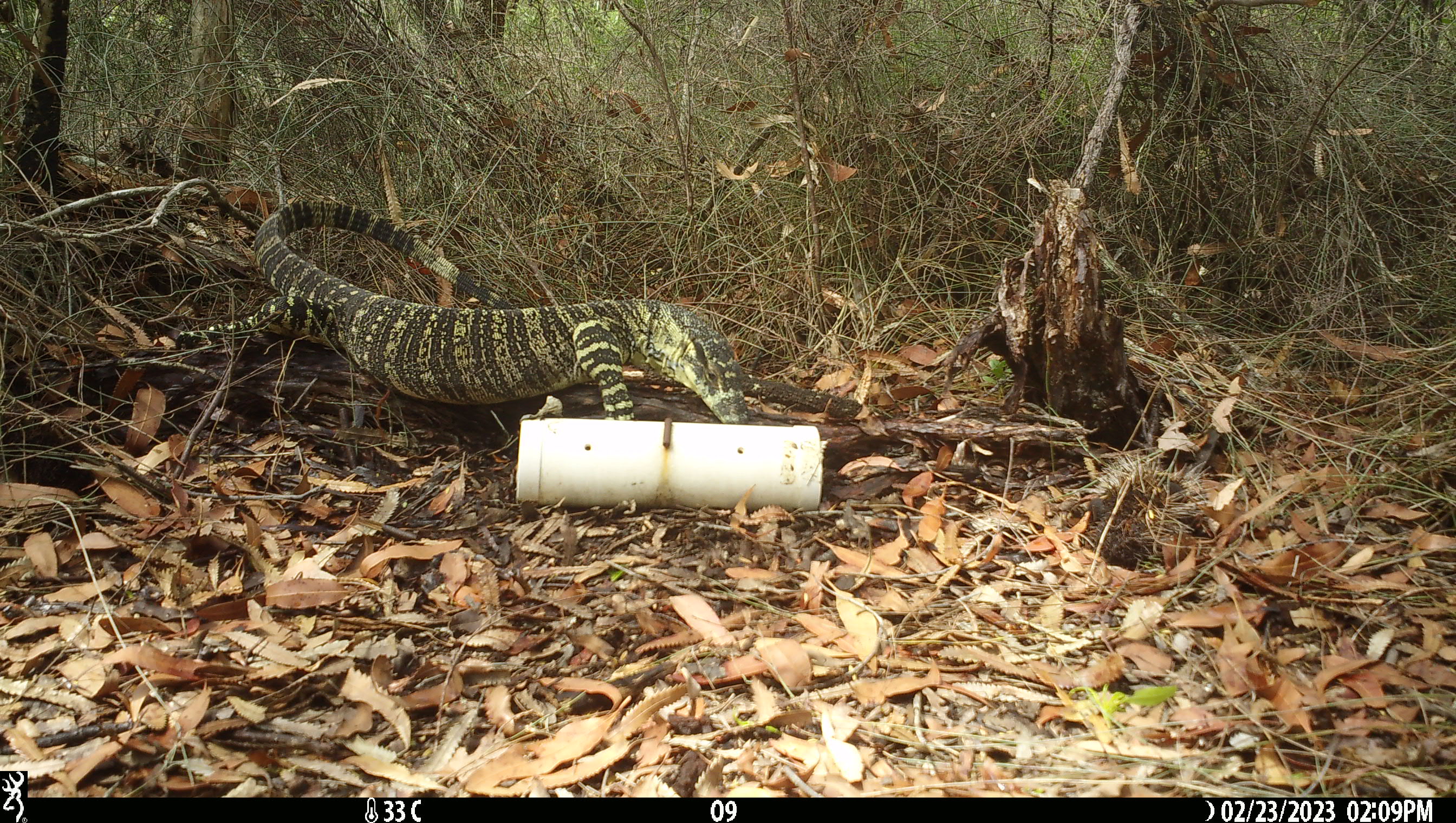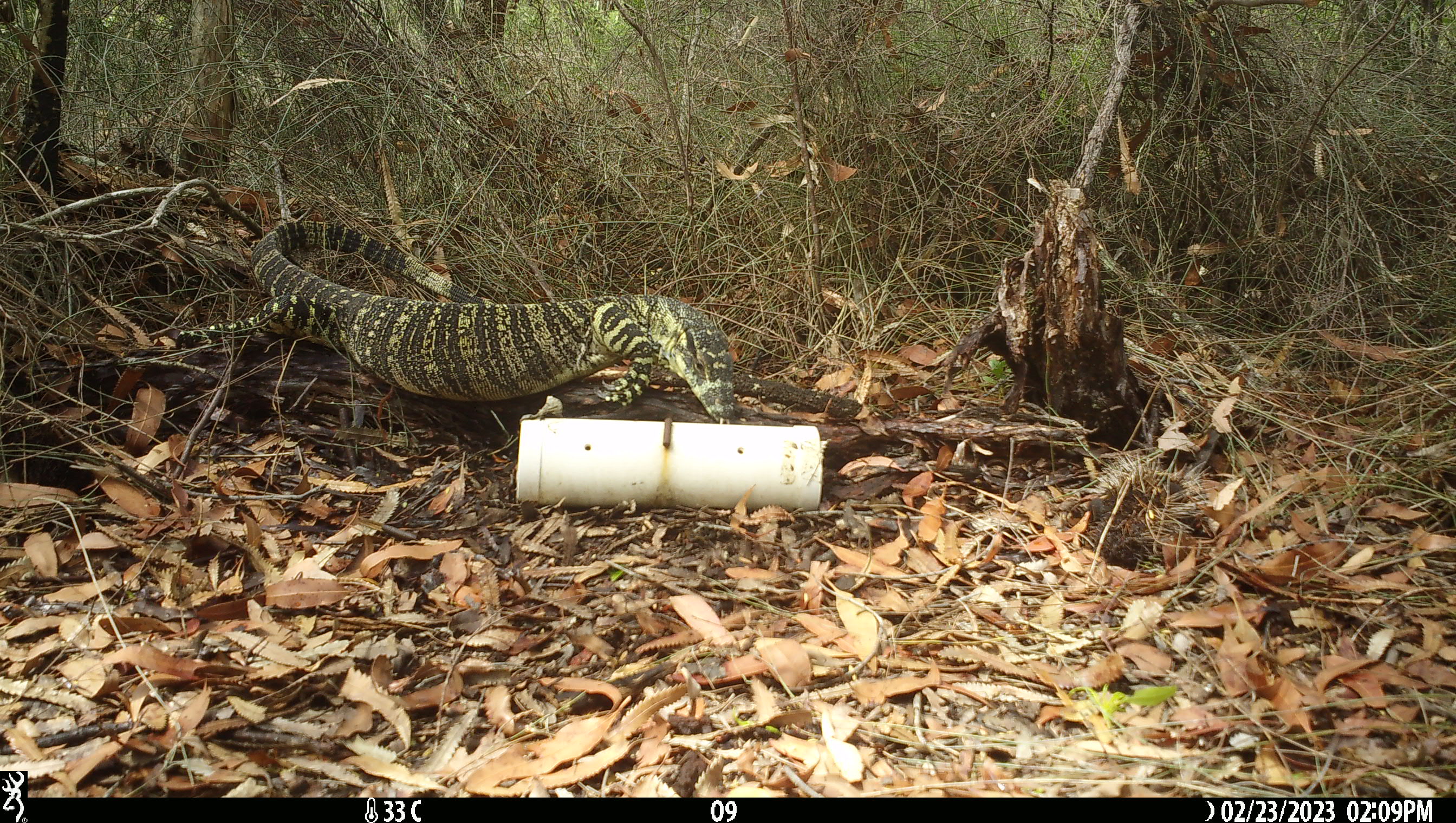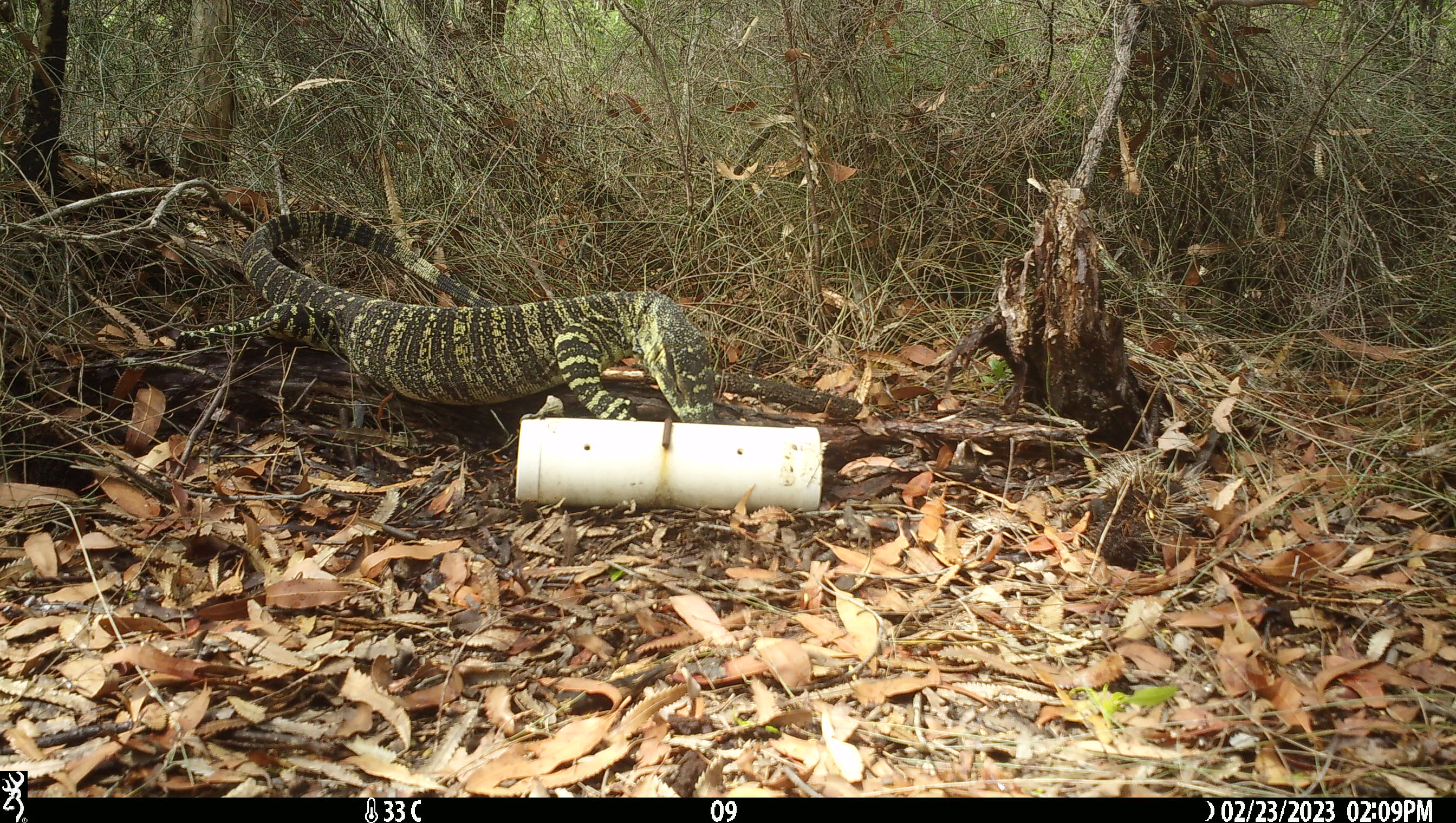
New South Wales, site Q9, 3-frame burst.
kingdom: Animalia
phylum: Chordata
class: Reptilia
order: Squamata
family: Varanidae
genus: Varanus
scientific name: Varanus varius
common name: lace monitor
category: goanna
Goanna (lace monitor) (Varanus varius).